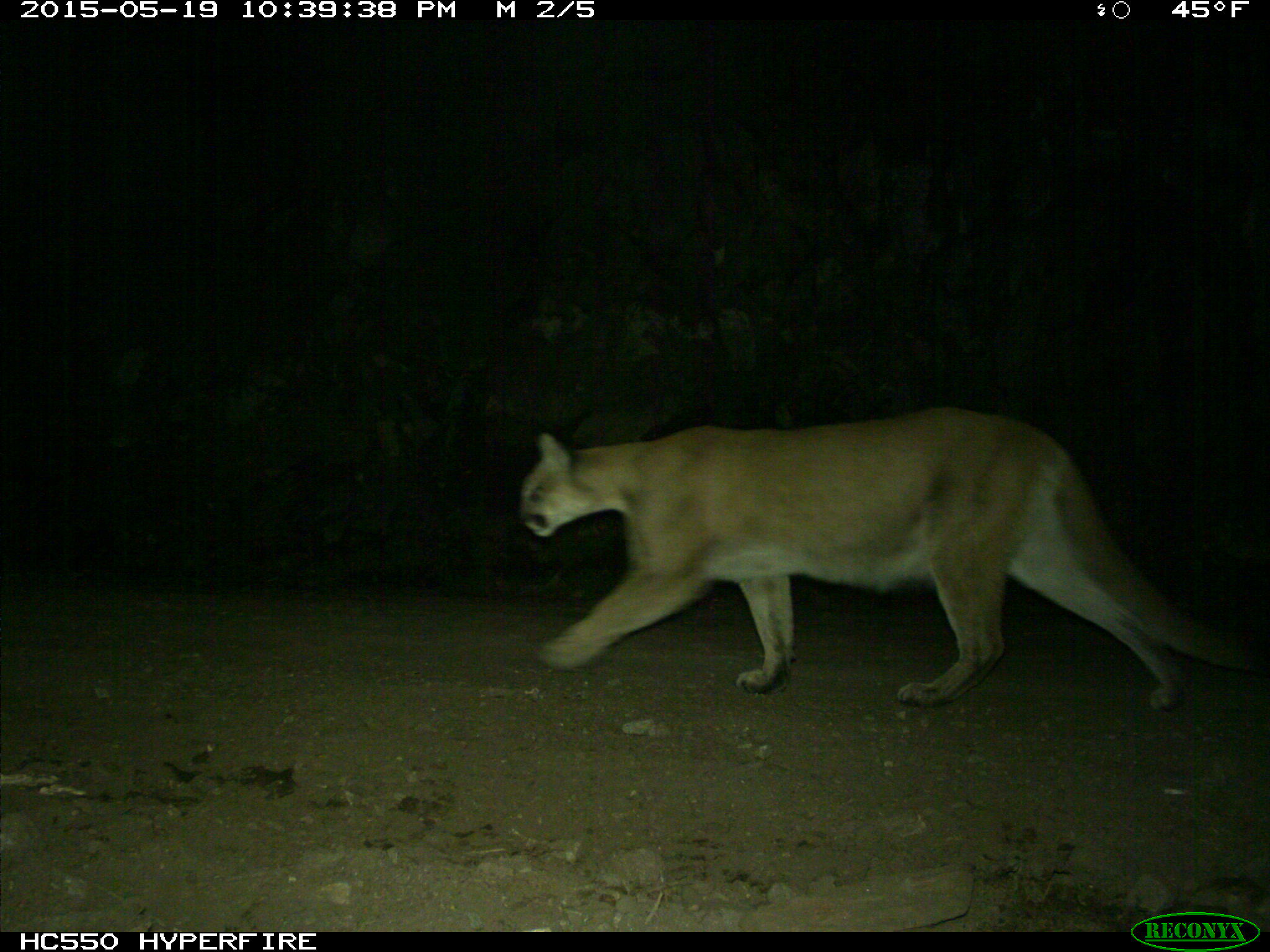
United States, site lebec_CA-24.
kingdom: Animalia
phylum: Chordata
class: Mammalia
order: Carnivora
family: Felidae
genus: Puma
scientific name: Puma concolor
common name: mountain lion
Puma concolor (mountain lion).